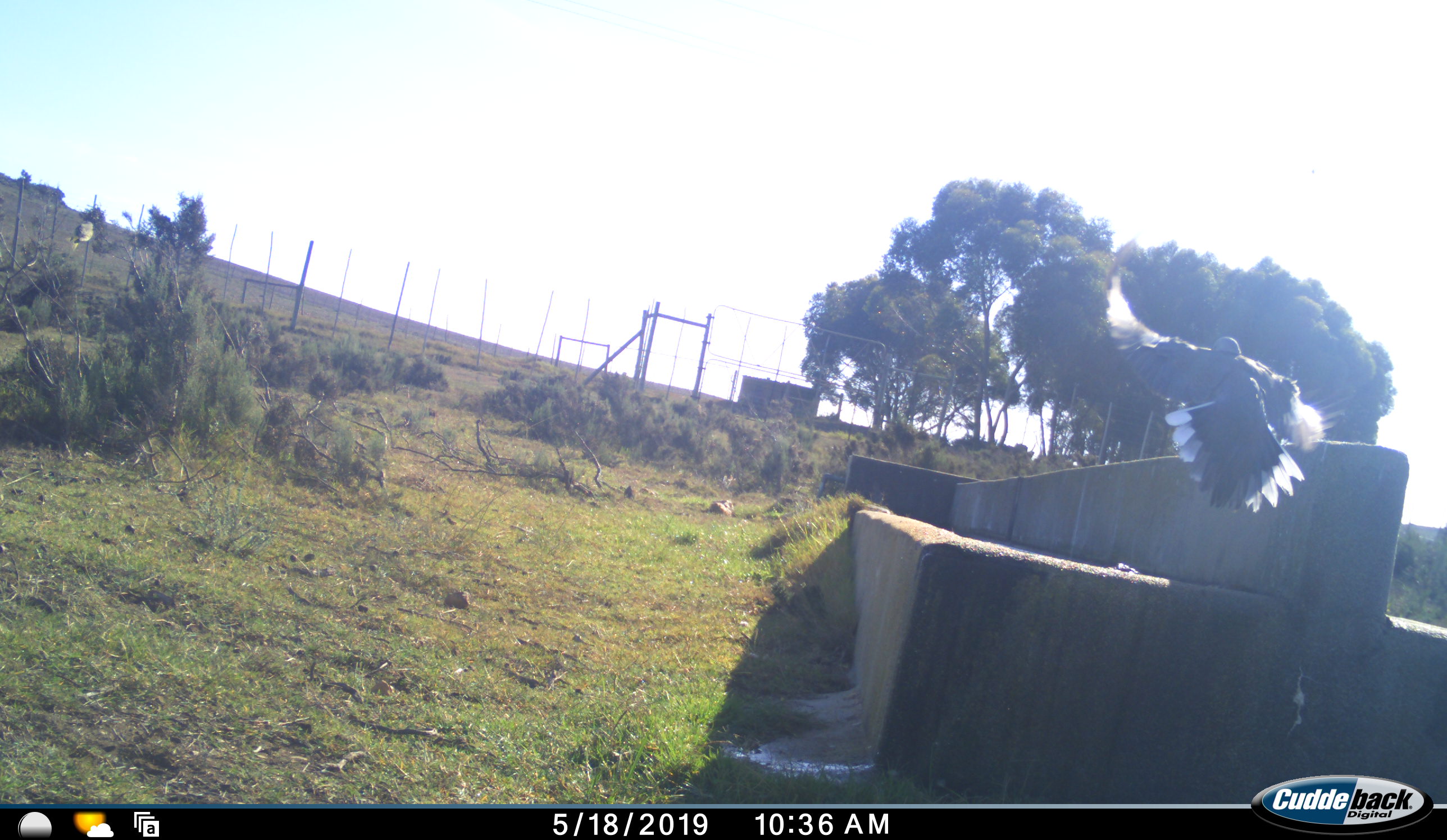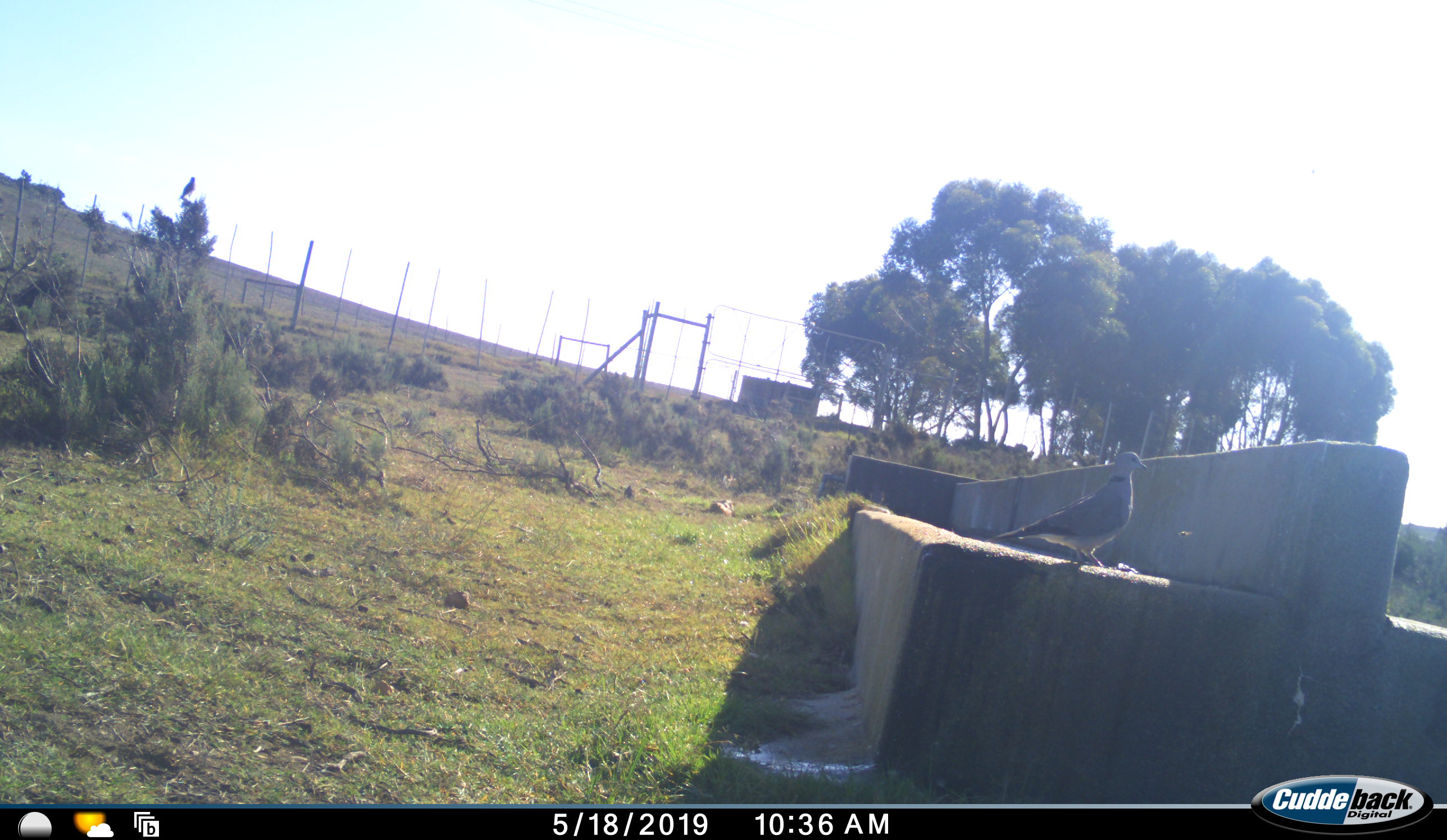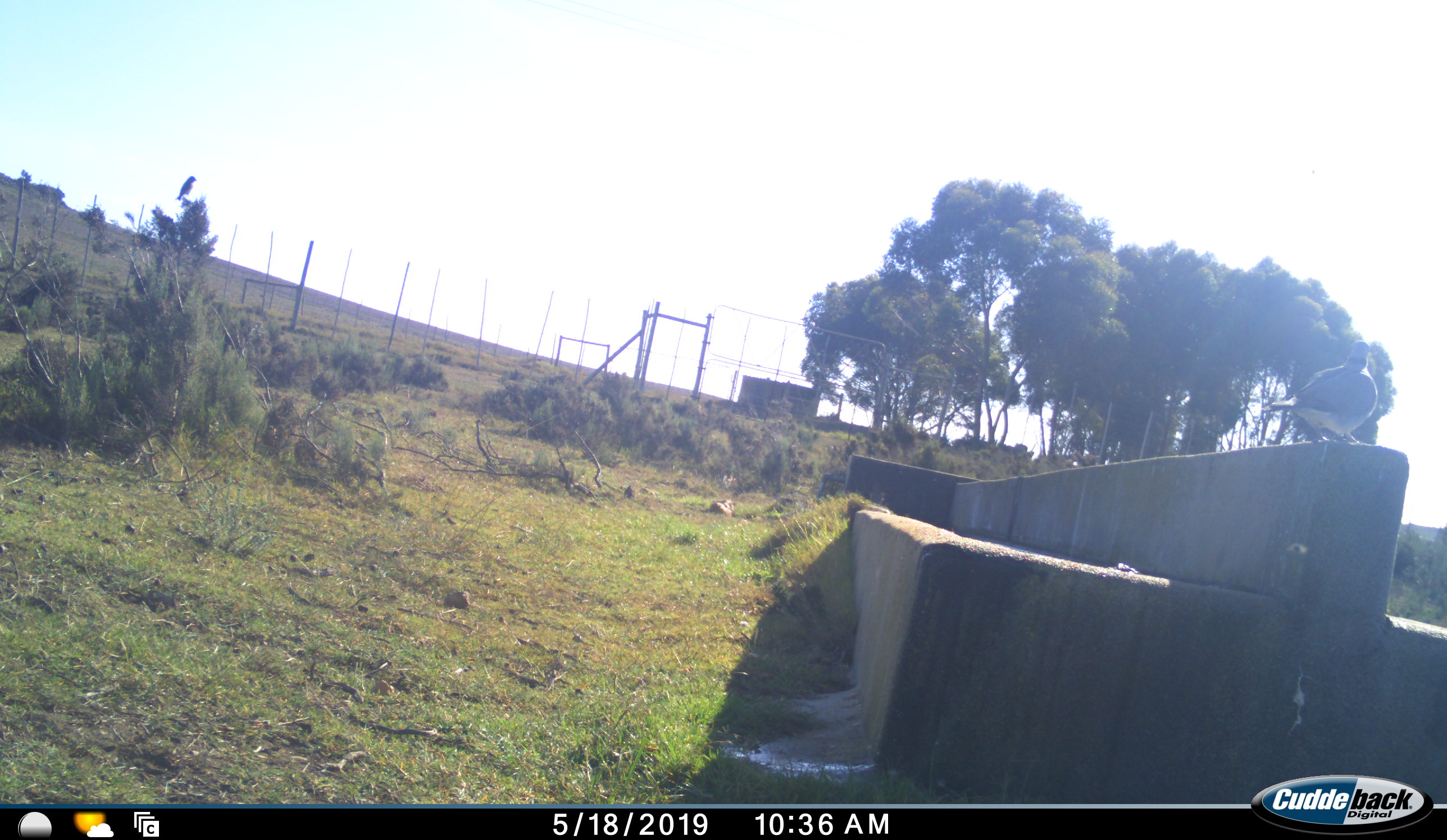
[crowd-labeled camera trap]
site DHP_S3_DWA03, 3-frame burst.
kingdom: Animalia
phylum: Chordata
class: Aves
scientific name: Aves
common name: bird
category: birdother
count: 2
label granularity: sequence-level